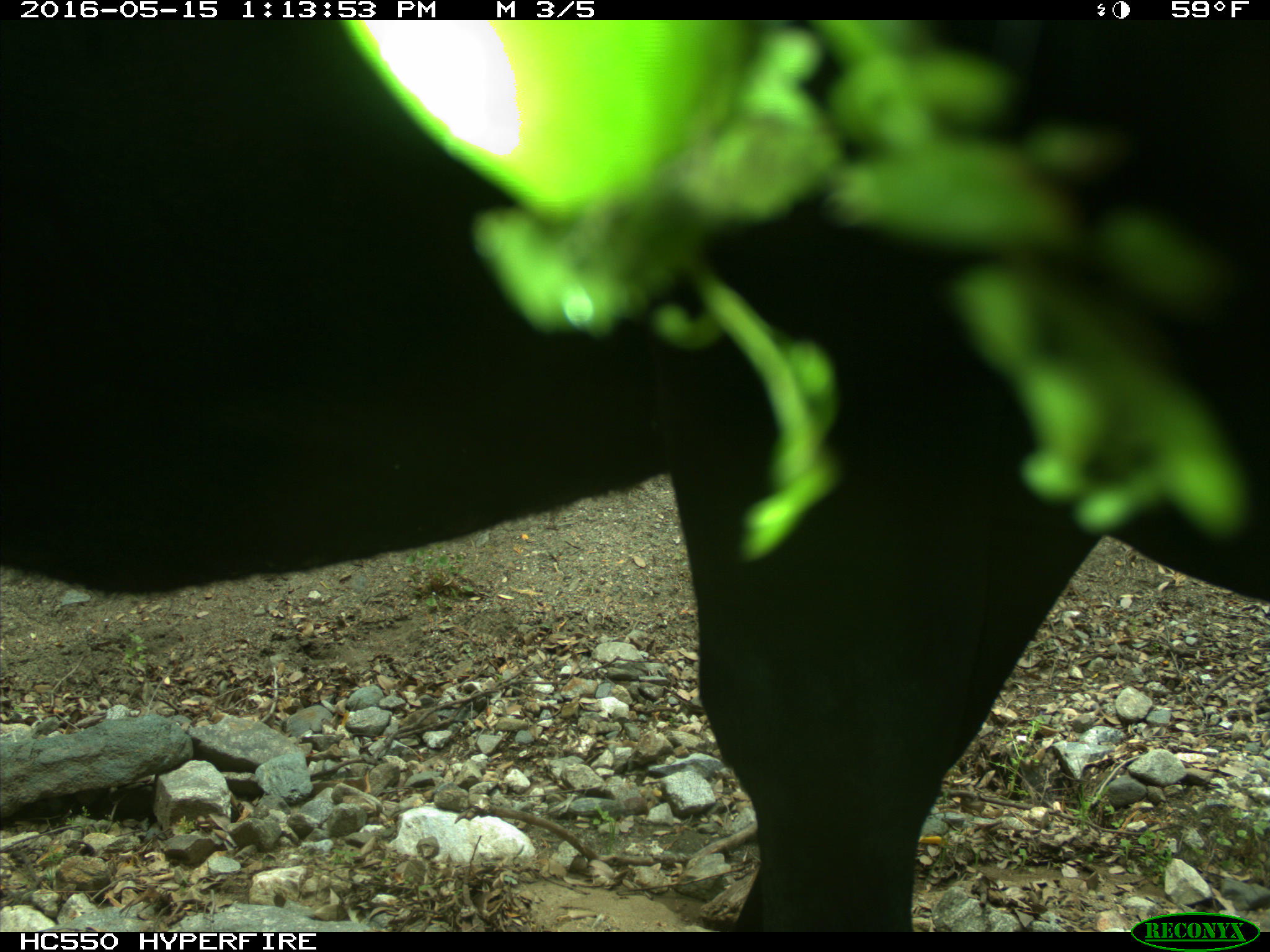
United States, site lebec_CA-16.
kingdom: Animalia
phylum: Chordata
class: Mammalia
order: Artiodactyla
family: Bovidae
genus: Bos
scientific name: Bos taurus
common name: domestic cow